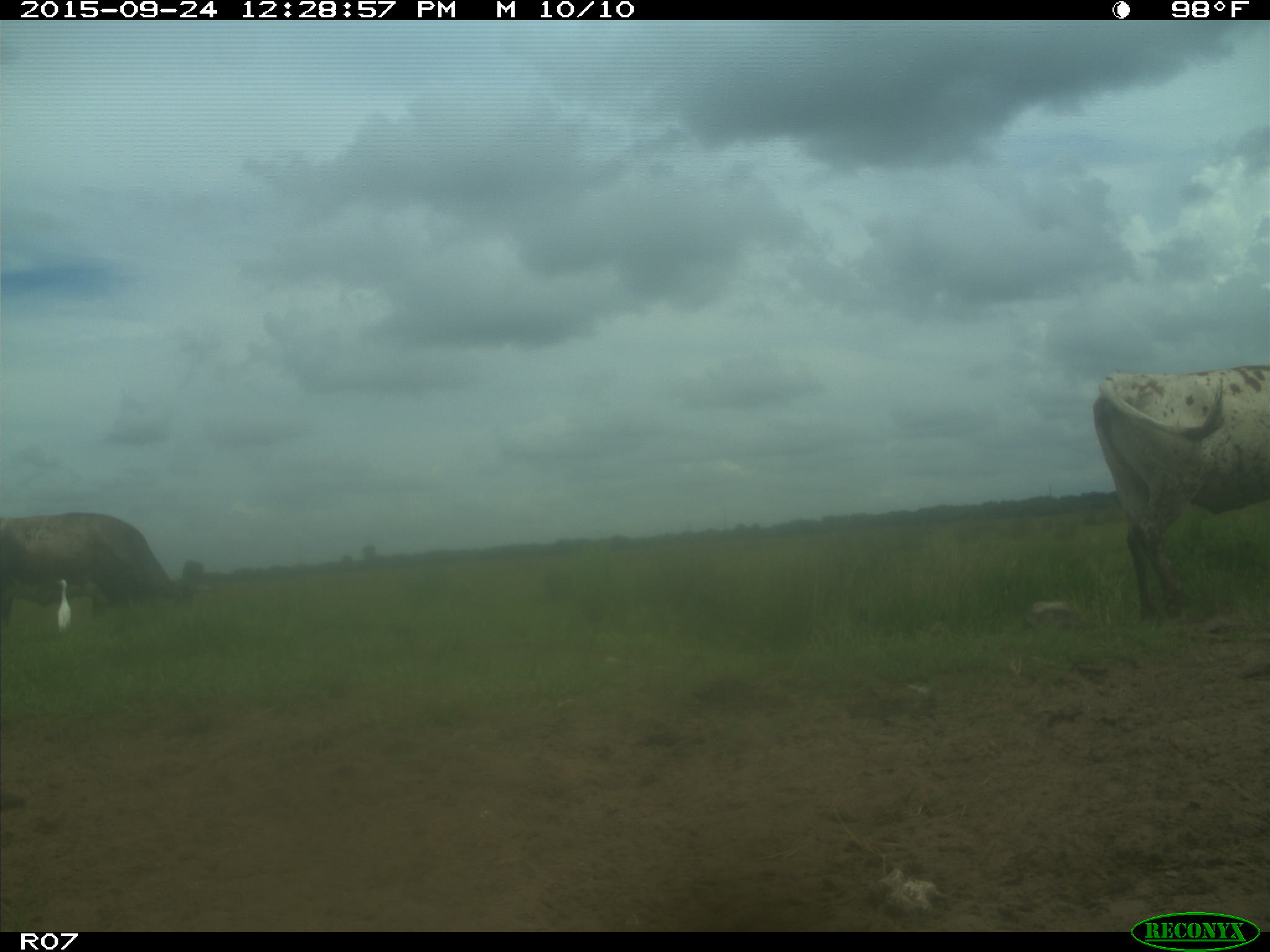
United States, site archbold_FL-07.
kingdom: Animalia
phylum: Chordata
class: Mammalia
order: Artiodactyla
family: Bovidae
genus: Bos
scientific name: Bos taurus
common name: domestic cow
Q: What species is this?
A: Bos taurus (domestic cow).